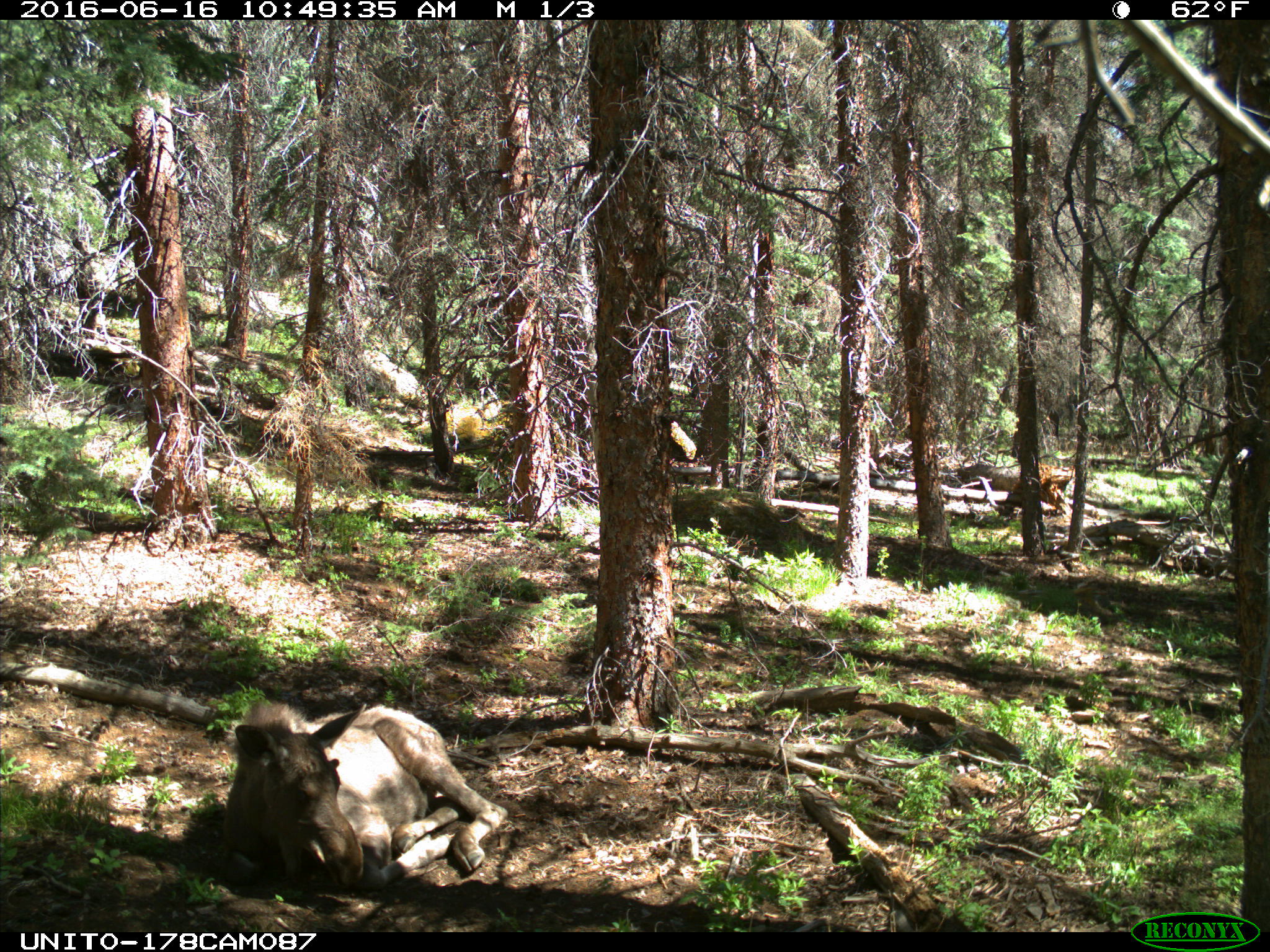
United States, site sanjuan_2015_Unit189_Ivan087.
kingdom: Animalia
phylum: Chordata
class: Mammalia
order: Artiodactyla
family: Cervidae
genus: Alces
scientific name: Alces alces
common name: moose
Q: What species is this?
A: Alces alces (moose).